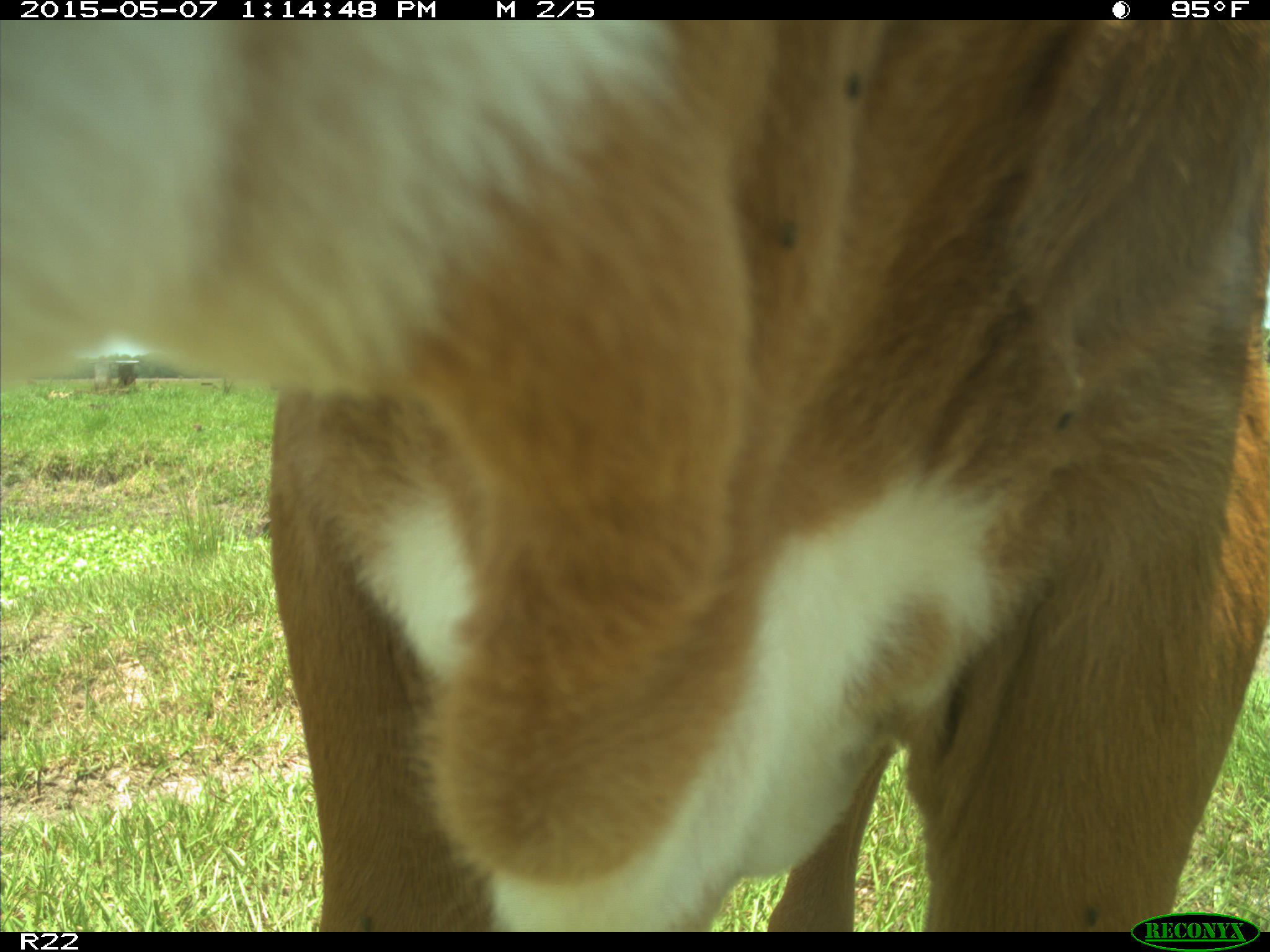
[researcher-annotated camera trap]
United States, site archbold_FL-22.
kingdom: Animalia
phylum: Chordata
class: Mammalia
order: Artiodactyla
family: Bovidae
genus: Bos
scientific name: Bos taurus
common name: domestic cow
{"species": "Bos taurus (domestic cow)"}